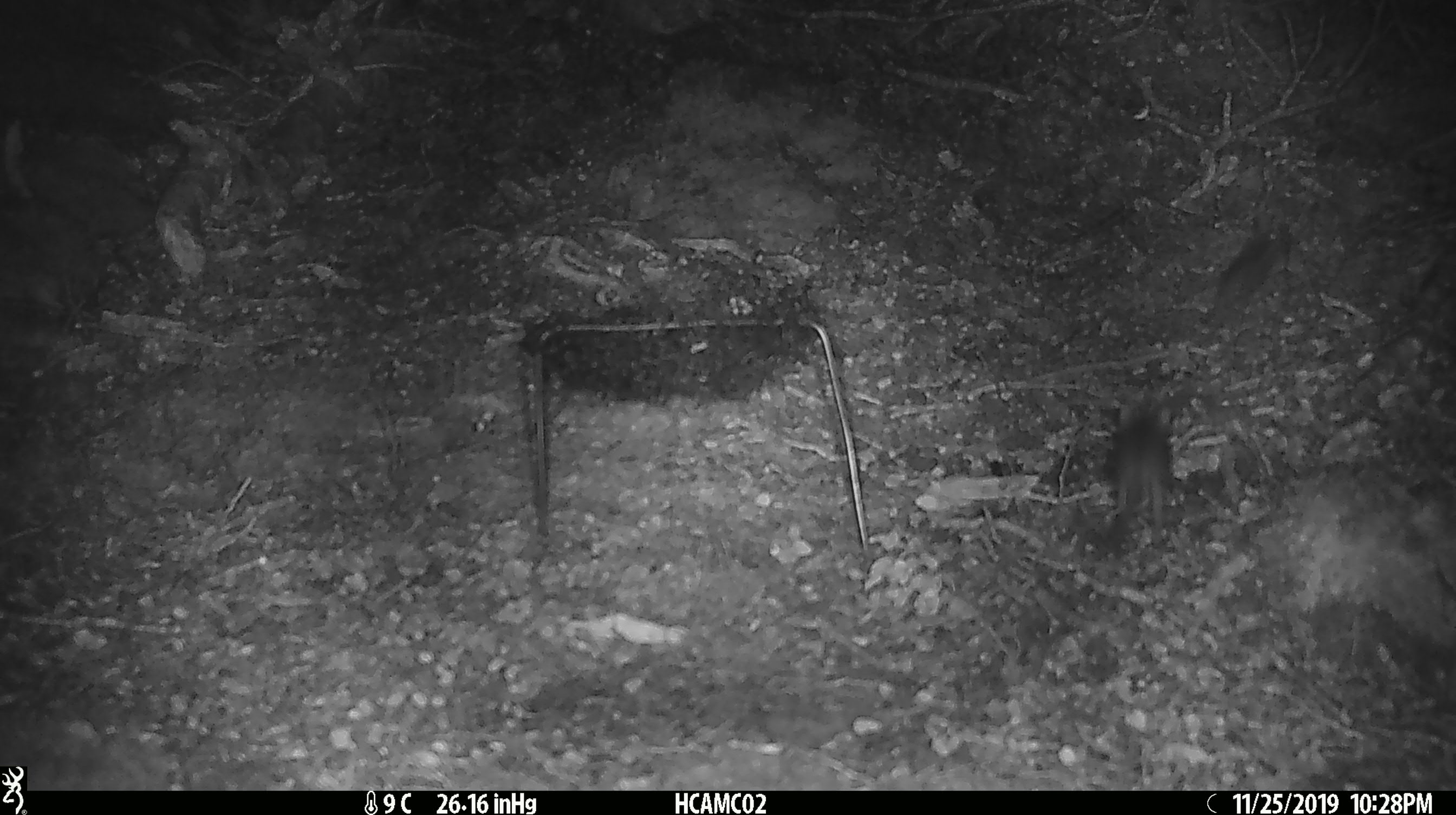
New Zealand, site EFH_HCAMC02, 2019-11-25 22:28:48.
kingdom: Animalia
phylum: Chordata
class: Mammalia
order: Rodentia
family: Muridae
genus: Mus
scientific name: Mus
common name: mouse